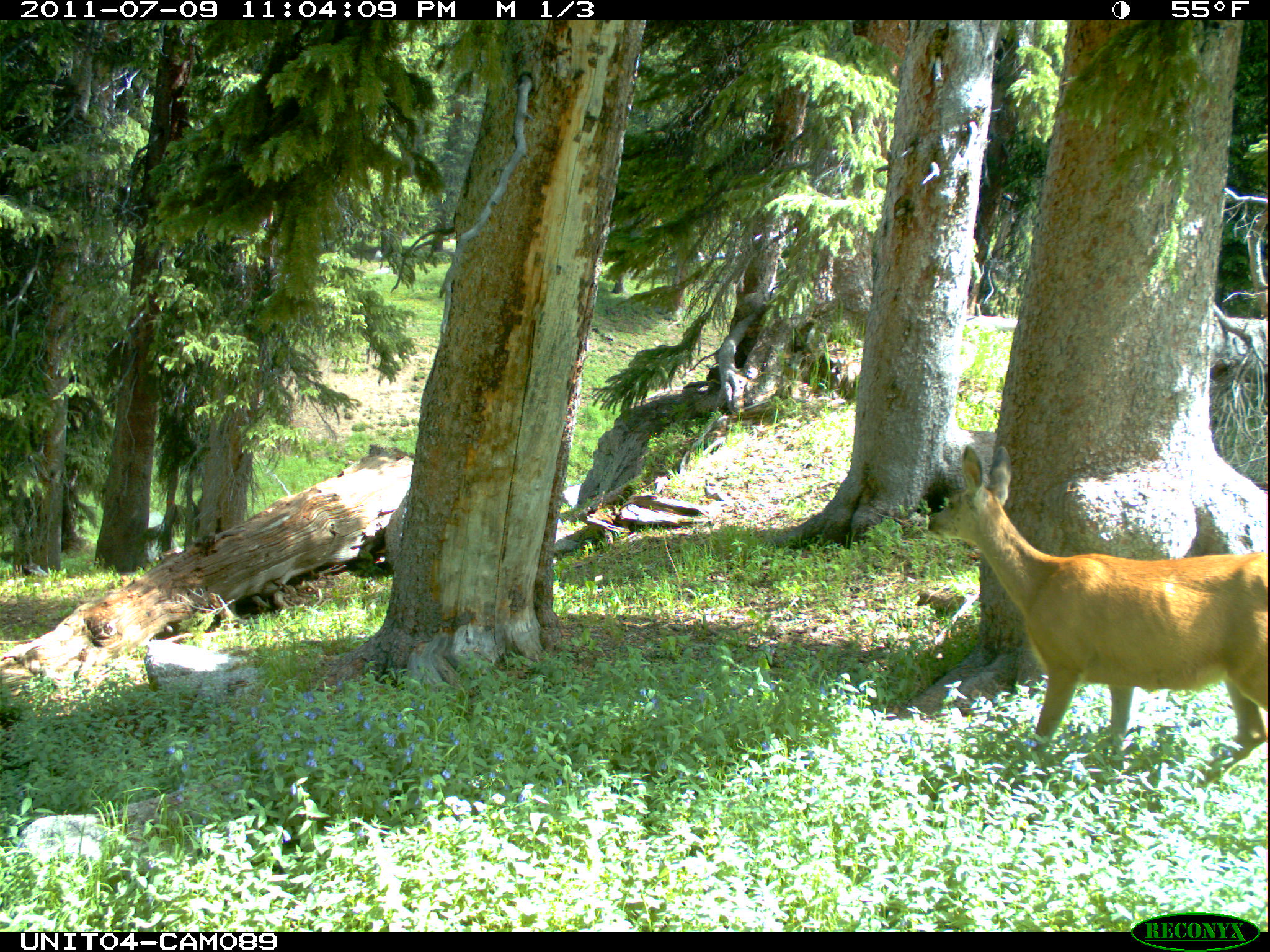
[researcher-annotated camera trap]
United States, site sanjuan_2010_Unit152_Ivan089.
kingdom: Animalia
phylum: Chordata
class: Mammalia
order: Artiodactyla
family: Cervidae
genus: Odocoileus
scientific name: Odocoileus hemionus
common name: mule deer